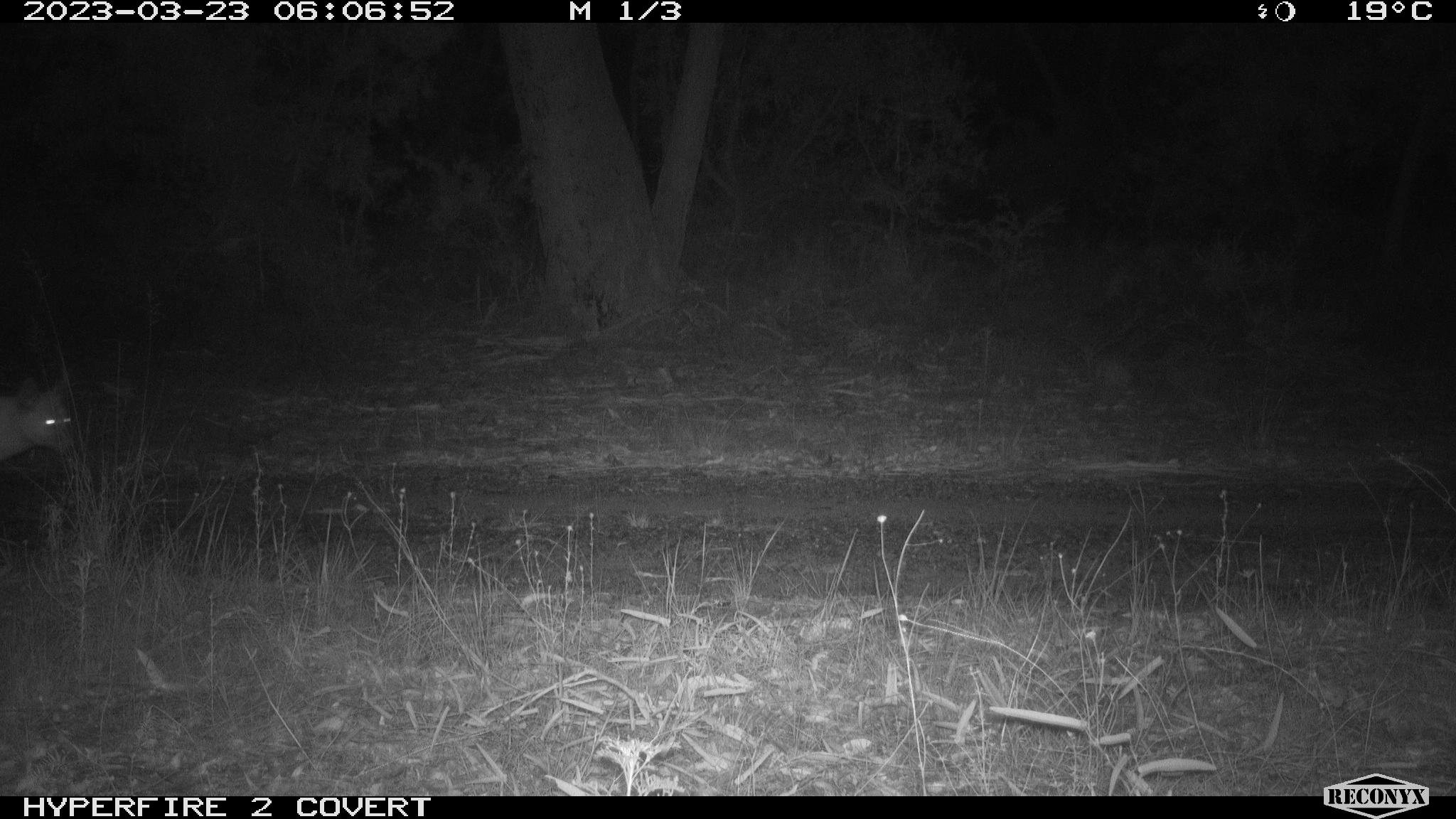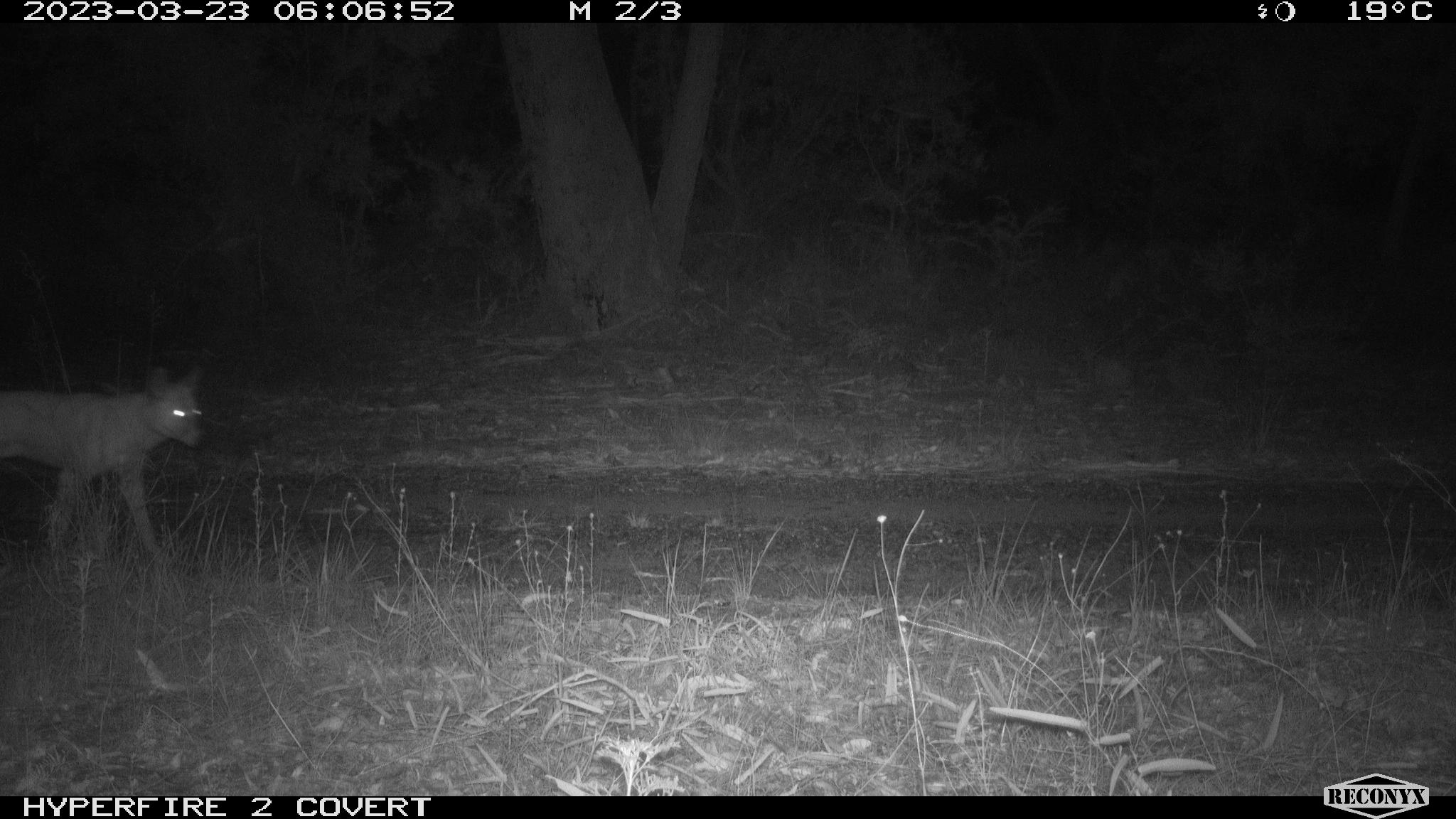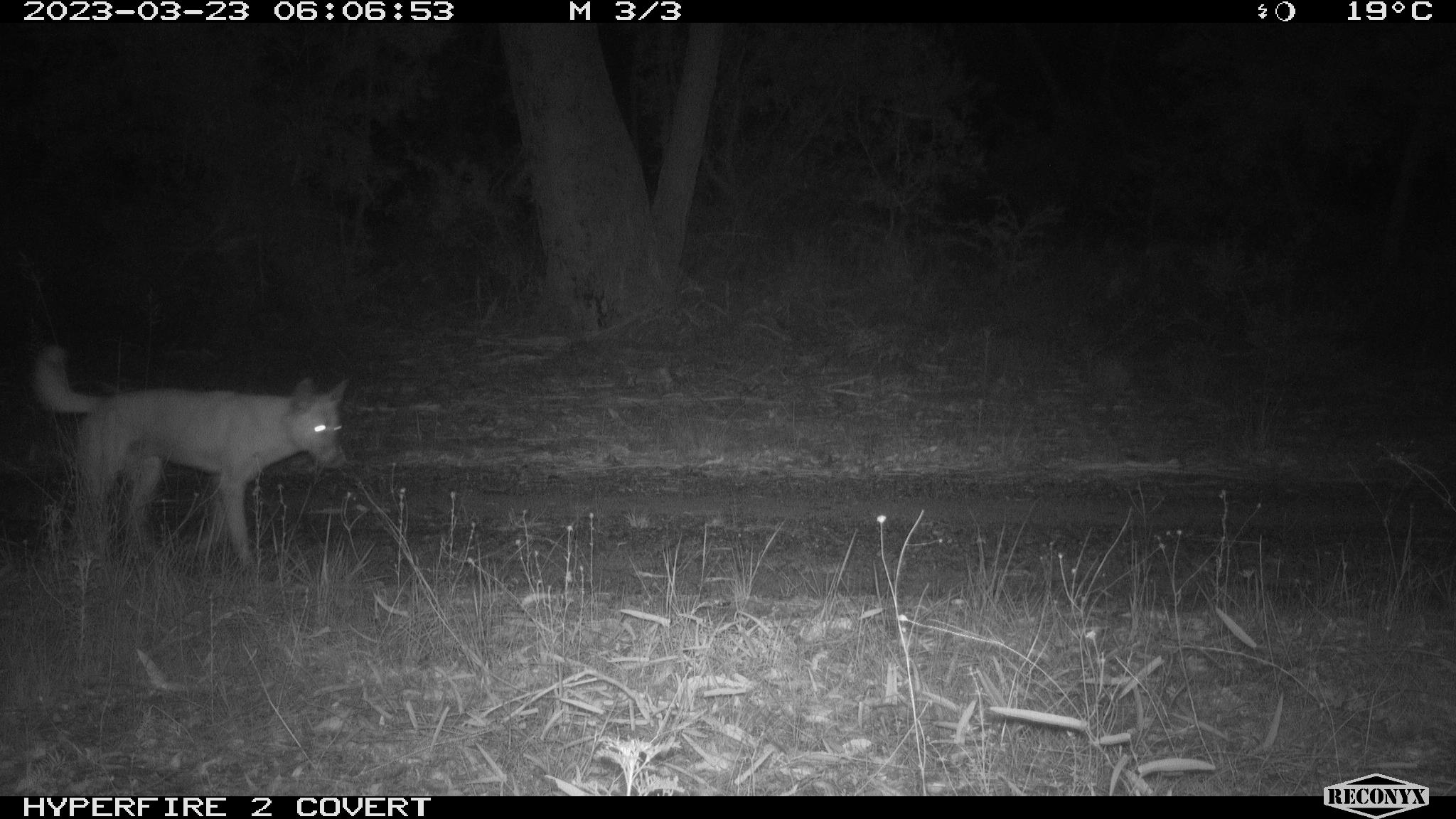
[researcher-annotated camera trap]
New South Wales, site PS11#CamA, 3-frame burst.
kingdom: Animalia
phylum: Chordata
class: Mammalia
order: Carnivora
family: Canidae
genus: Canis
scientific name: Canis familiaris dingo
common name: dingo